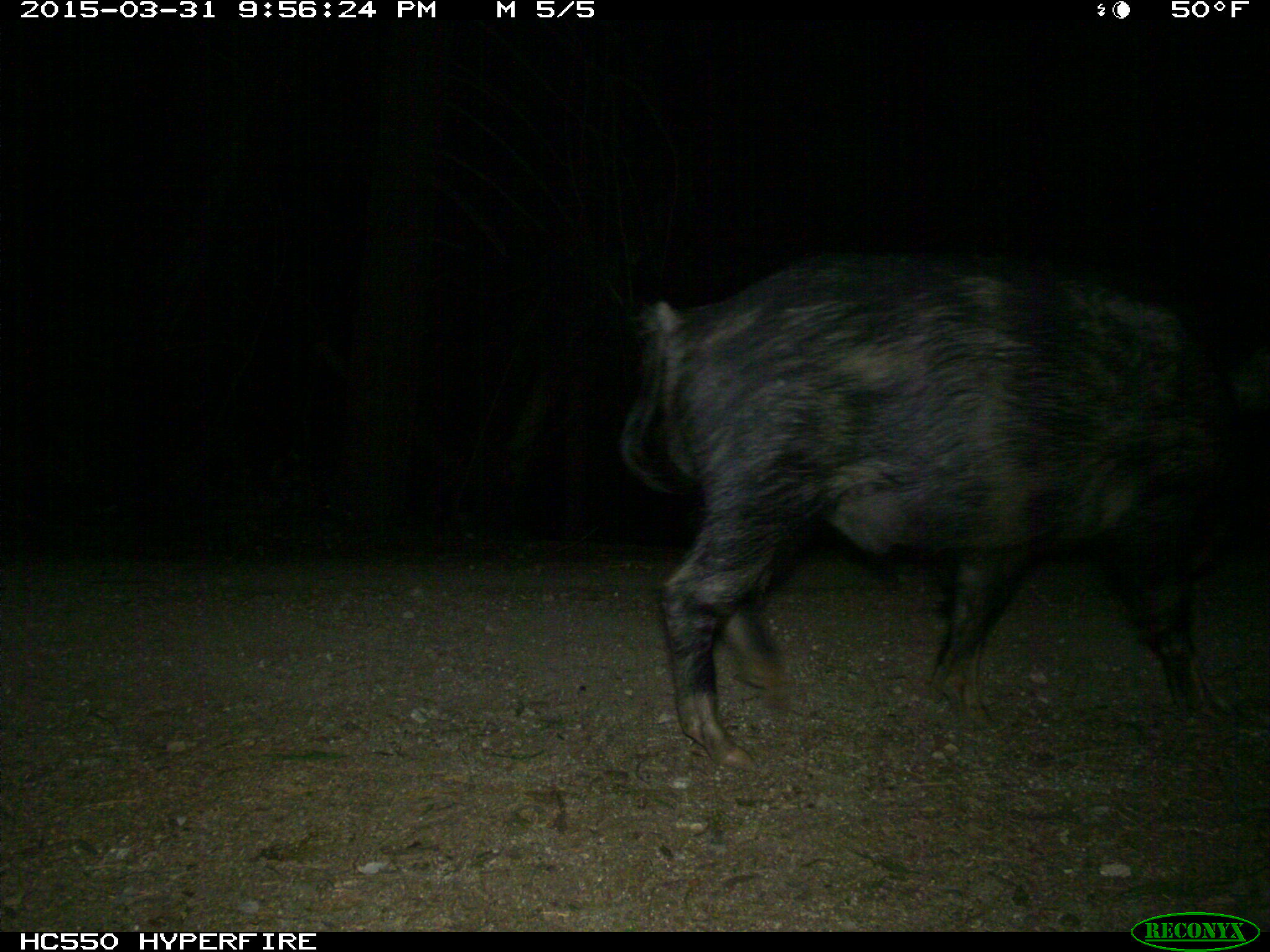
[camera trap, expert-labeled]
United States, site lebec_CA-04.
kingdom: Animalia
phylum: Chordata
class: Mammalia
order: Artiodactyla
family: Suidae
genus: Sus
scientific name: Sus scrofa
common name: wild boar